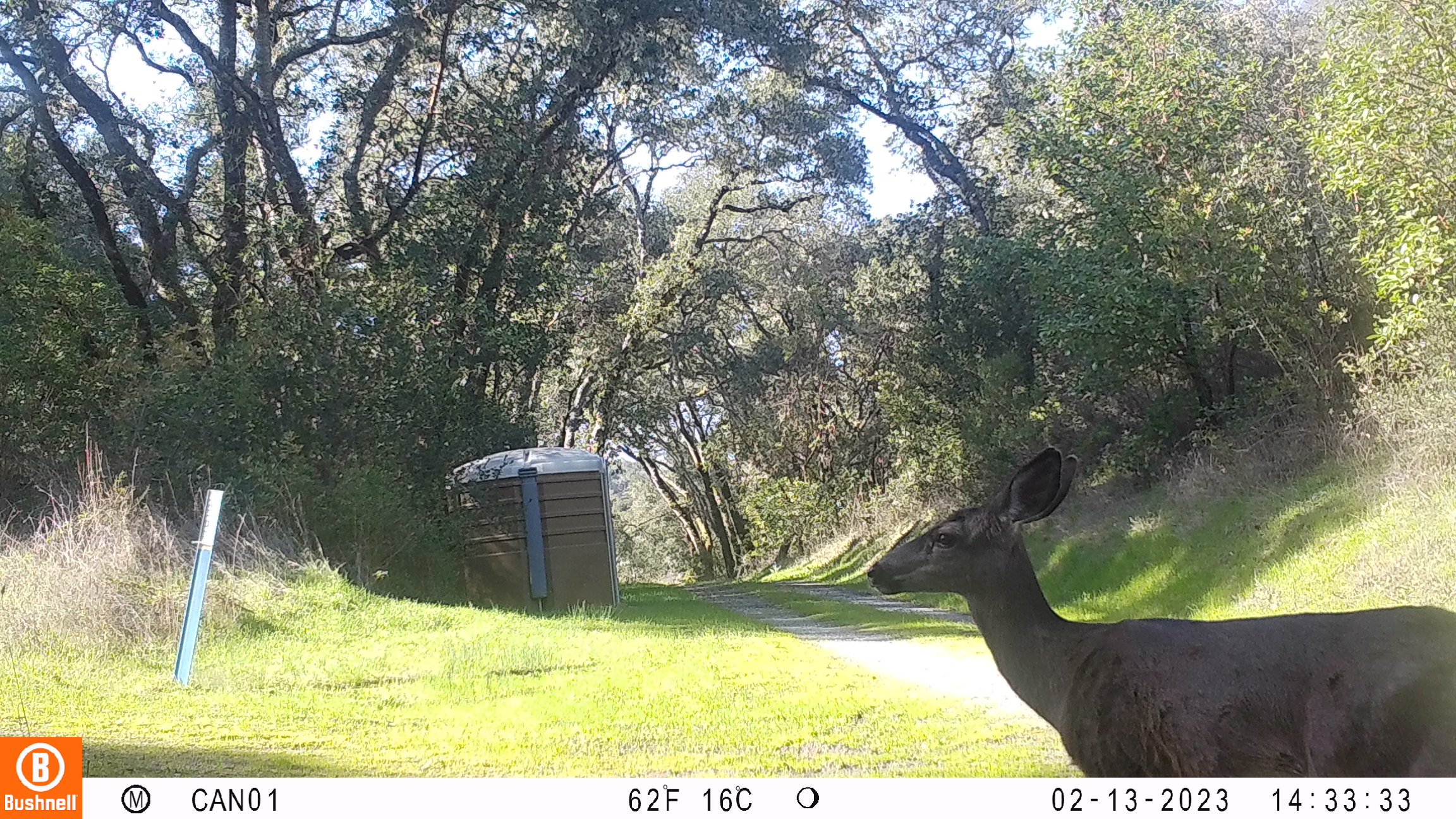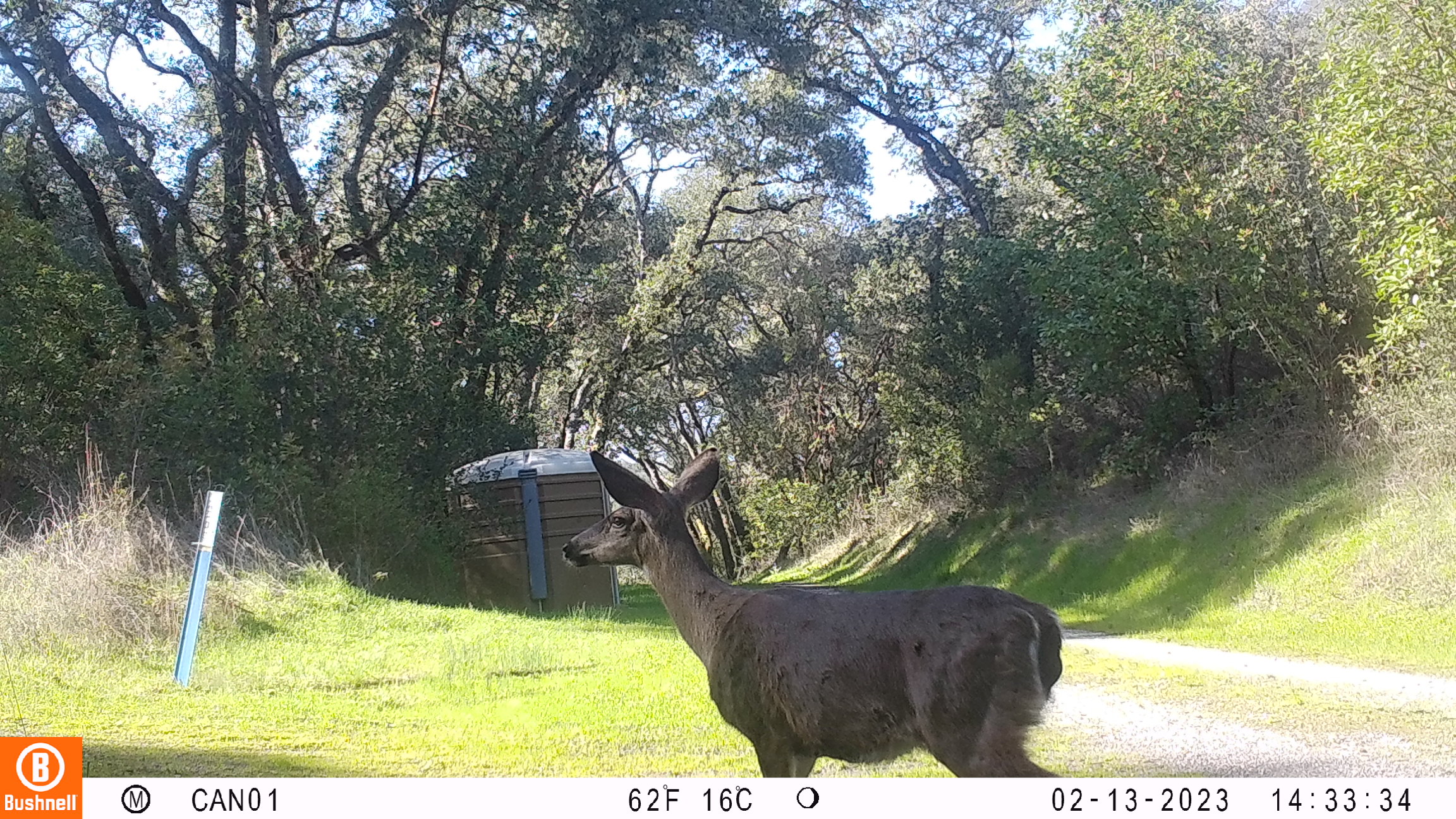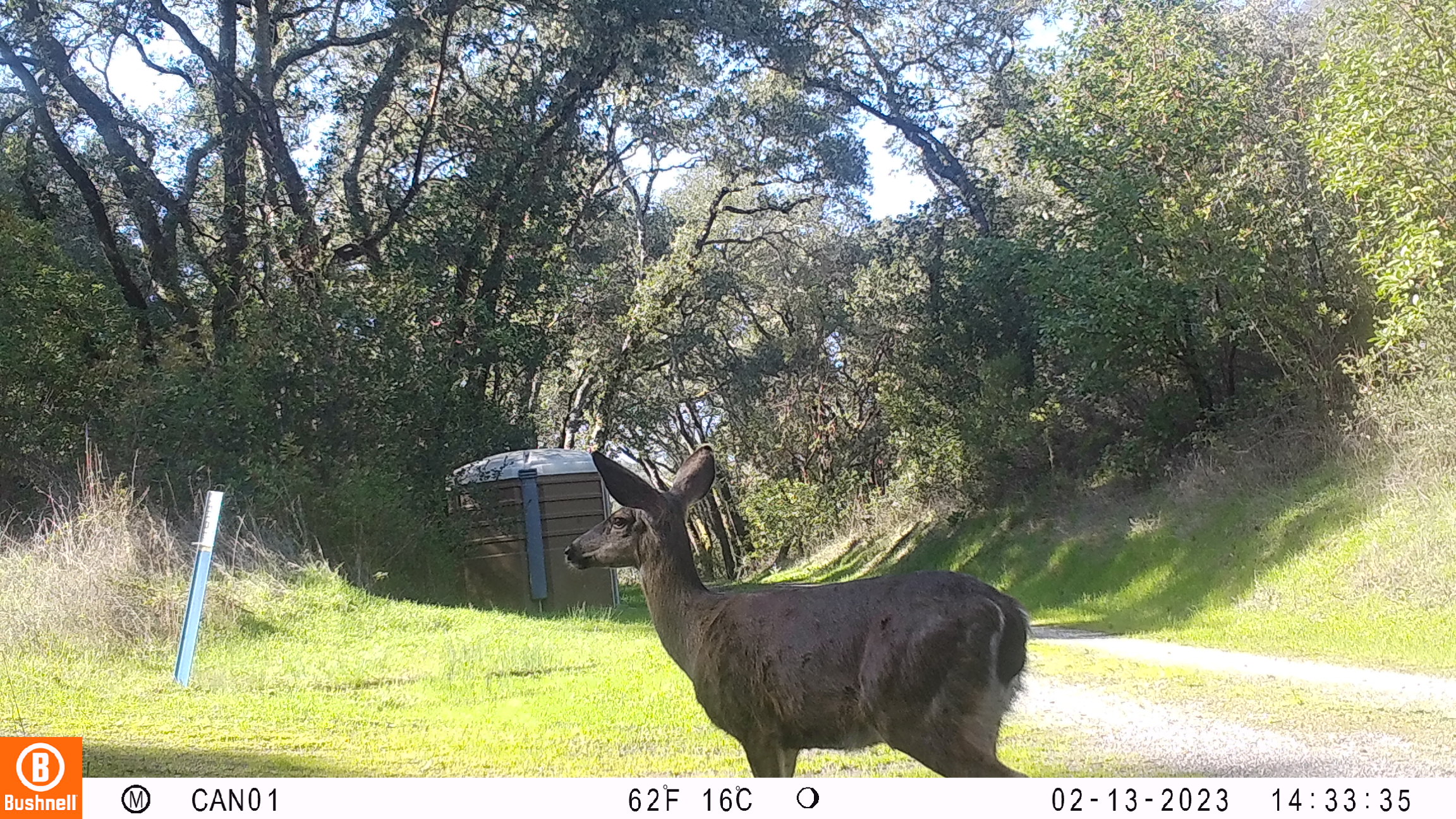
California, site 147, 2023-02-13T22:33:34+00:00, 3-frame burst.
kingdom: Animalia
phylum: Chordata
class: Mammalia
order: Artiodactyla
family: Cervidae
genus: Odocoileus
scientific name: Odocoileus hemionus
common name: mule deer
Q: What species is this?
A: Mule deer (Odocoileus hemionus).